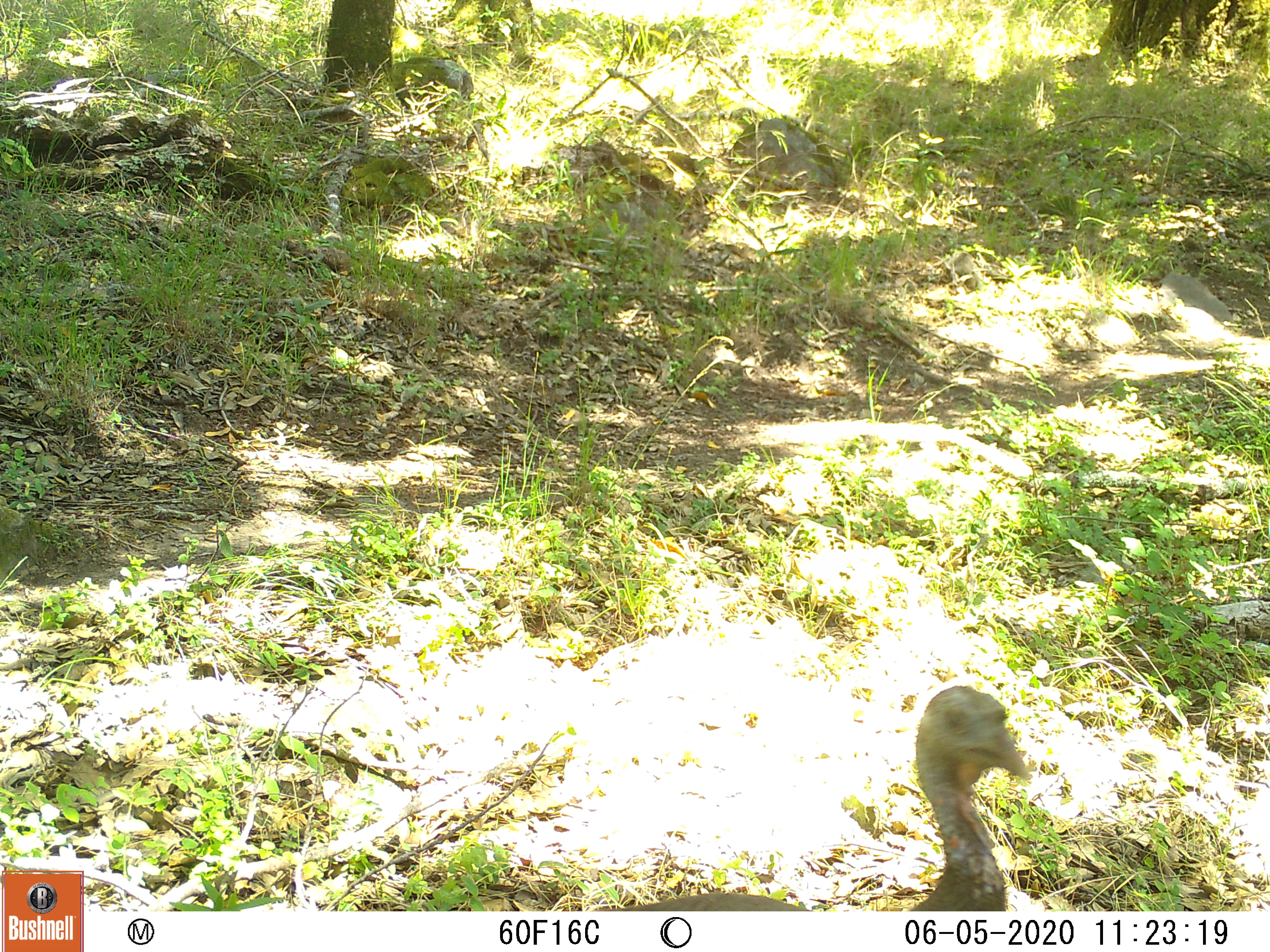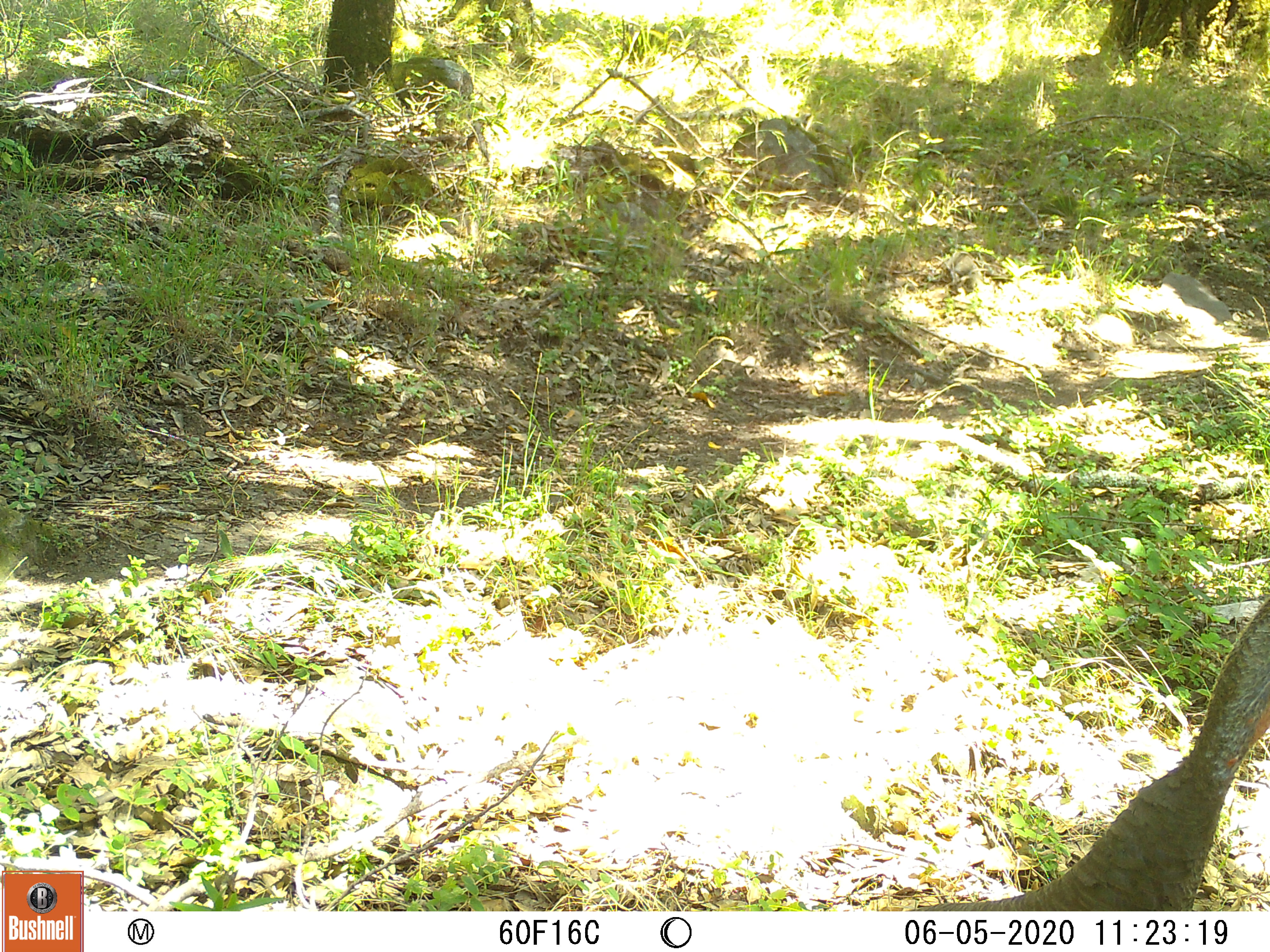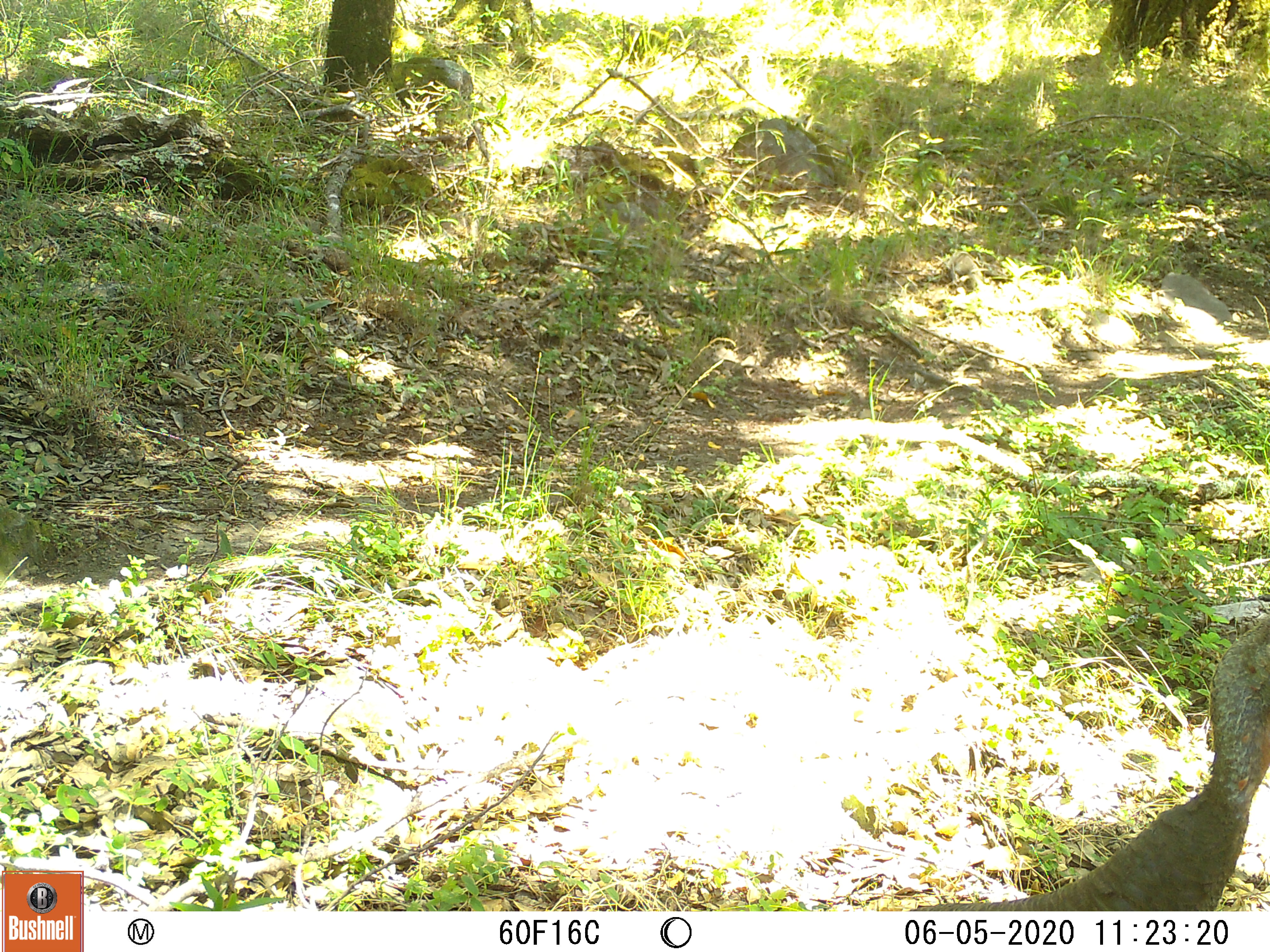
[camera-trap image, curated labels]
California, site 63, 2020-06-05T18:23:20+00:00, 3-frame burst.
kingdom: Animalia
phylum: Chordata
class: Aves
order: Galliformes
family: Phasianidae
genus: Meleagris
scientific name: Meleagris gallopavo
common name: turkey